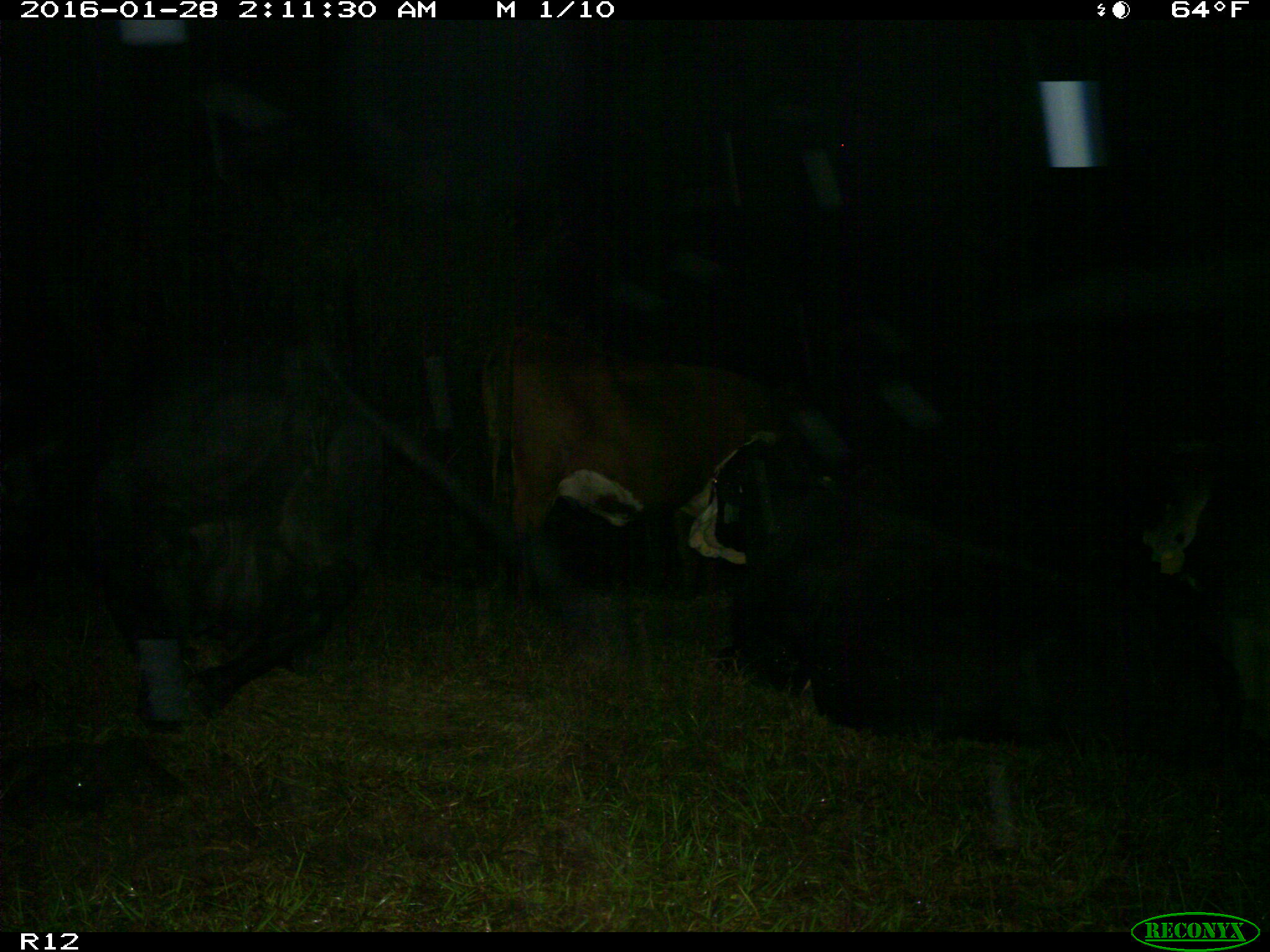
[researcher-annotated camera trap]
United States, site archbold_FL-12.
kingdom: Animalia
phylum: Chordata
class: Mammalia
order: Artiodactyla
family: Bovidae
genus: Bos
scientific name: Bos taurus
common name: domestic cow